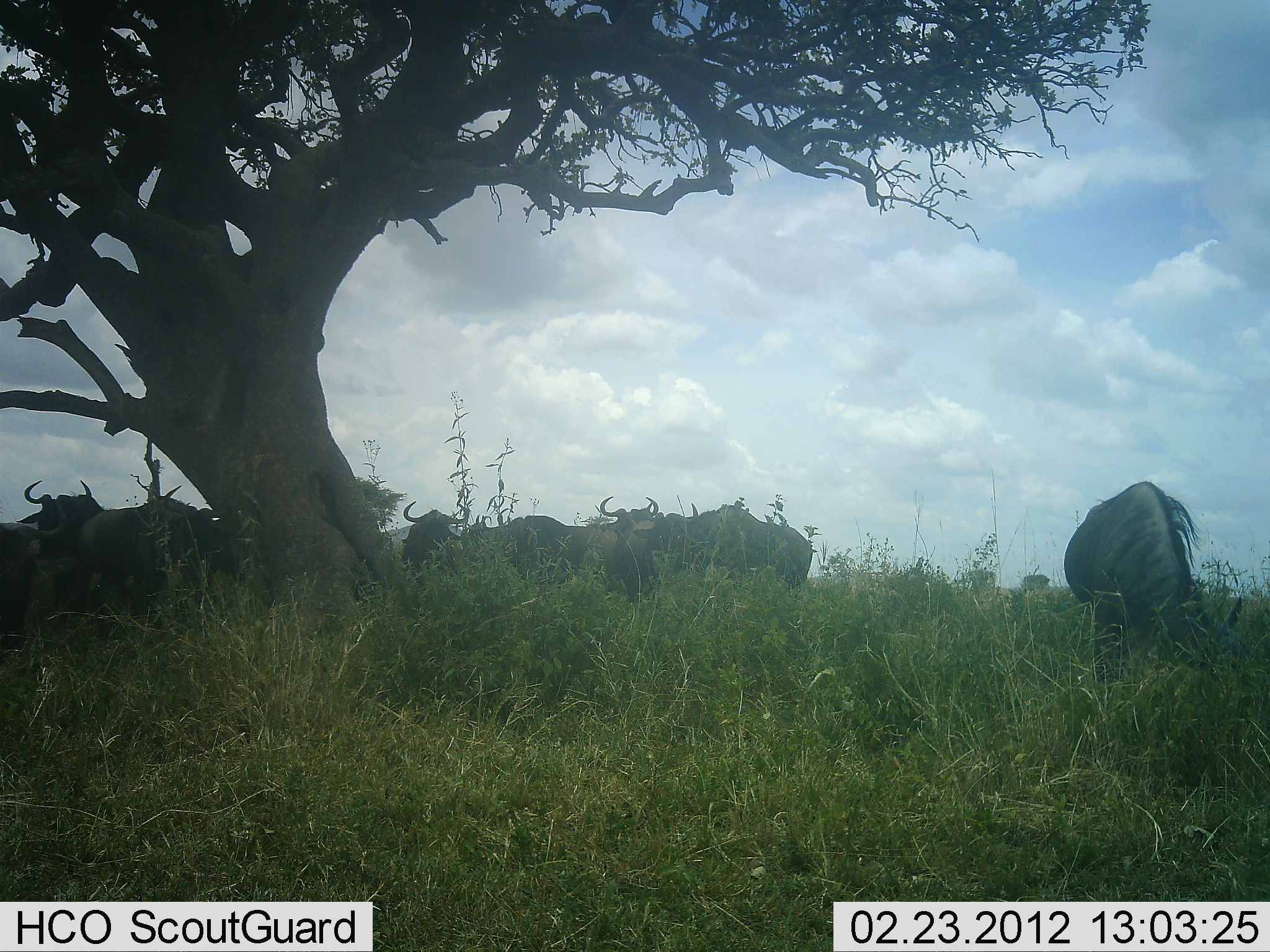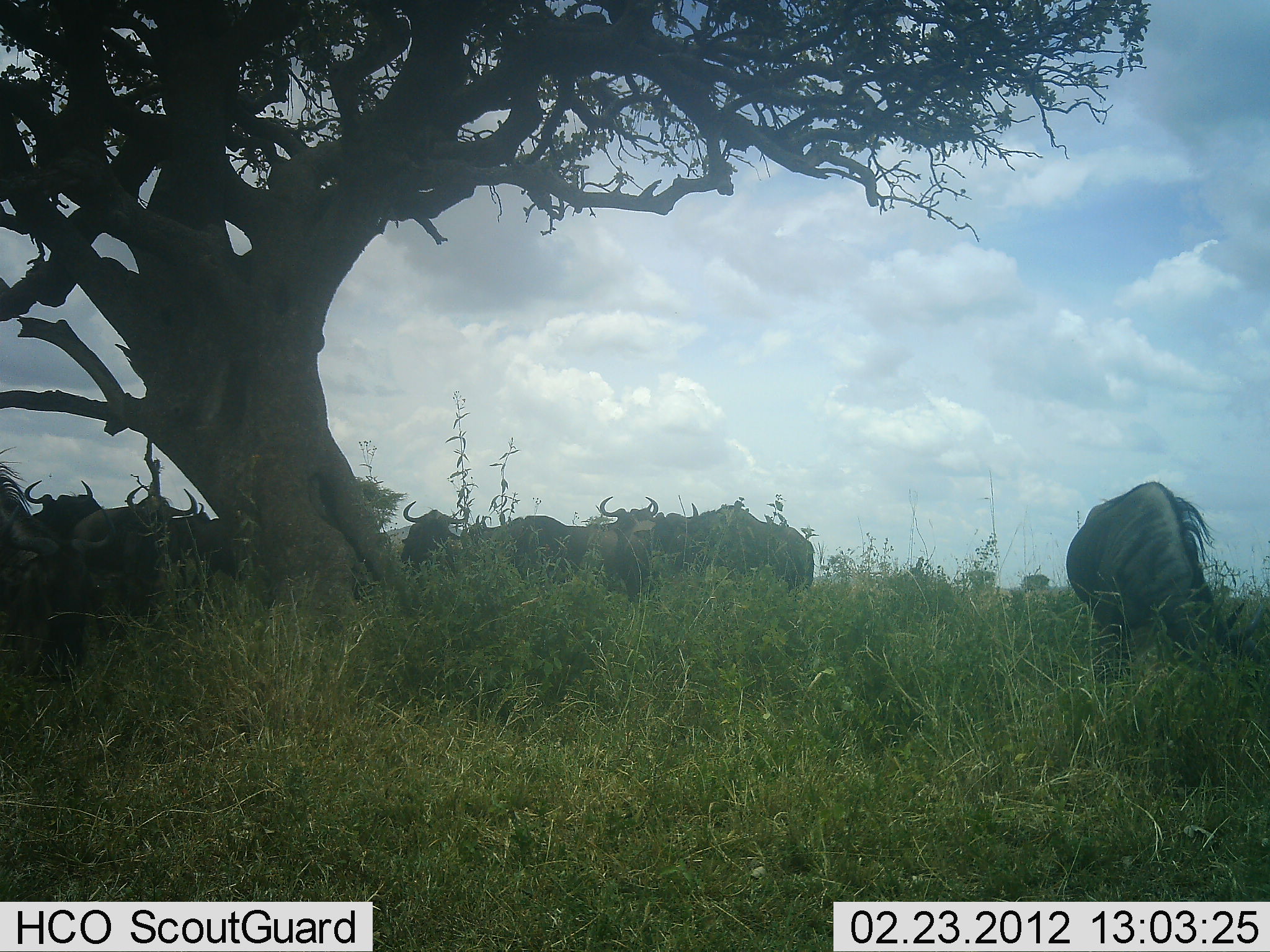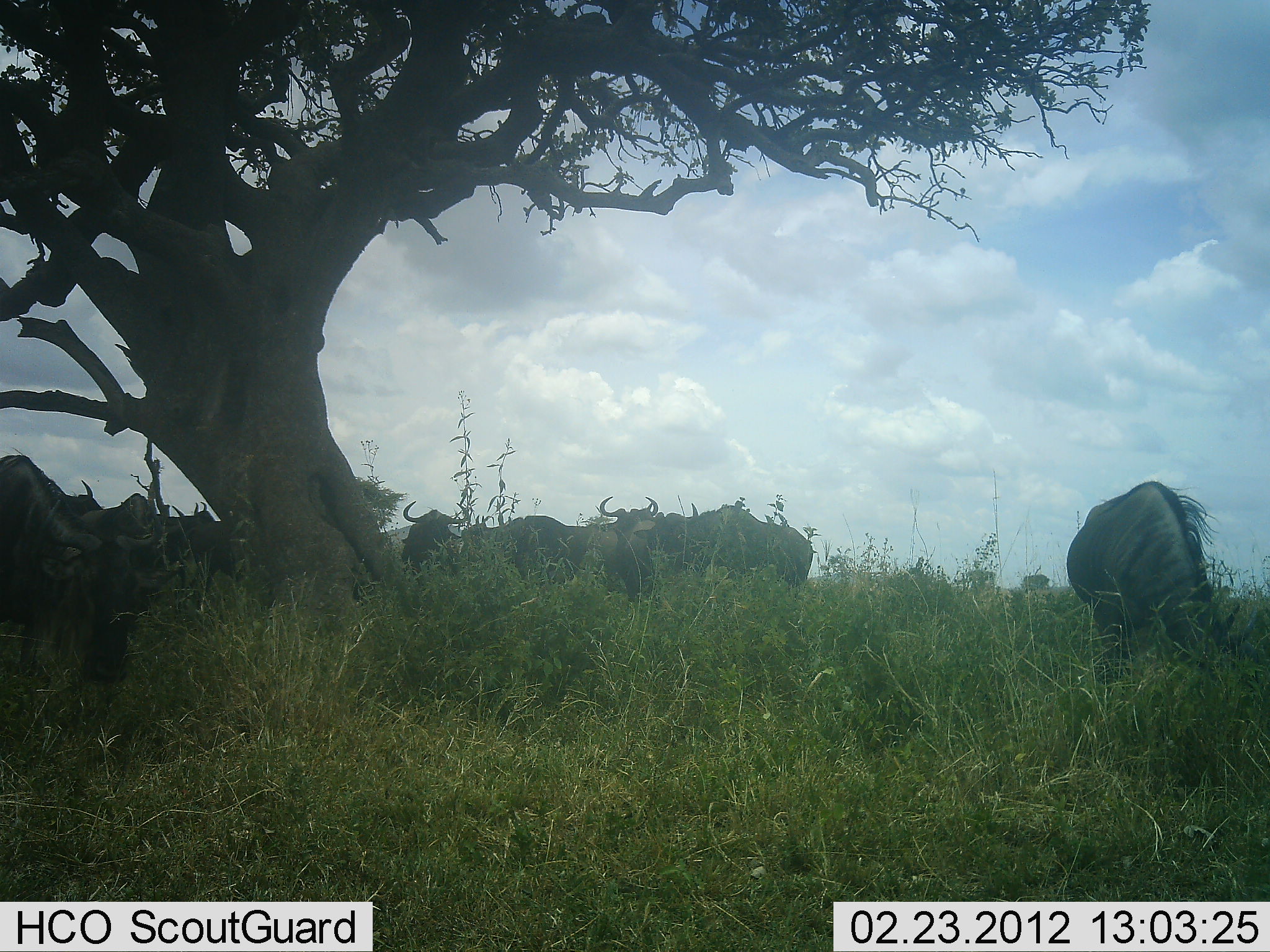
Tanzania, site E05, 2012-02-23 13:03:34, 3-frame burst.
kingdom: Animalia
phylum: Chordata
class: Mammalia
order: Artiodactyla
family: Bovidae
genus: Connochaetes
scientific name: Connochaetes taurinus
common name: blue wildebeest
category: wildebeest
Wildebeest (blue wildebeest) (Connochaetes taurinus), count 11-50. Behavior (volunteer vote fractions): standing 74%, resting 0%, moving 32%, interacting 5%. Young present (vote fraction): 0%. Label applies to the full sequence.